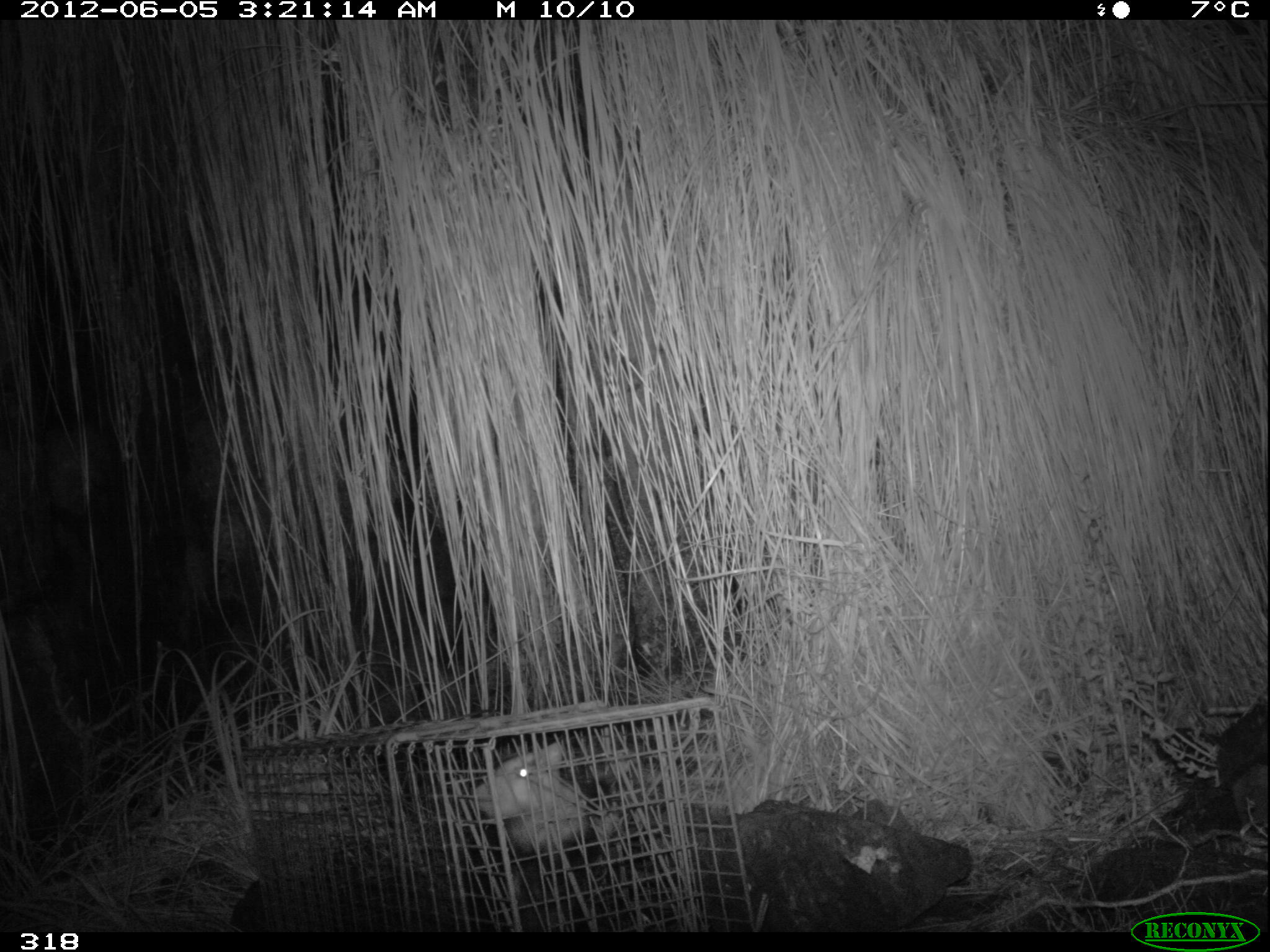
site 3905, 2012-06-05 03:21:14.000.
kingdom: Animalia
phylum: Chordata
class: Mammalia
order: Didelphimorphia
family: Didelphidae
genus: Didelphis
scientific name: Didelphis pernigra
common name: andean white-eared opossum